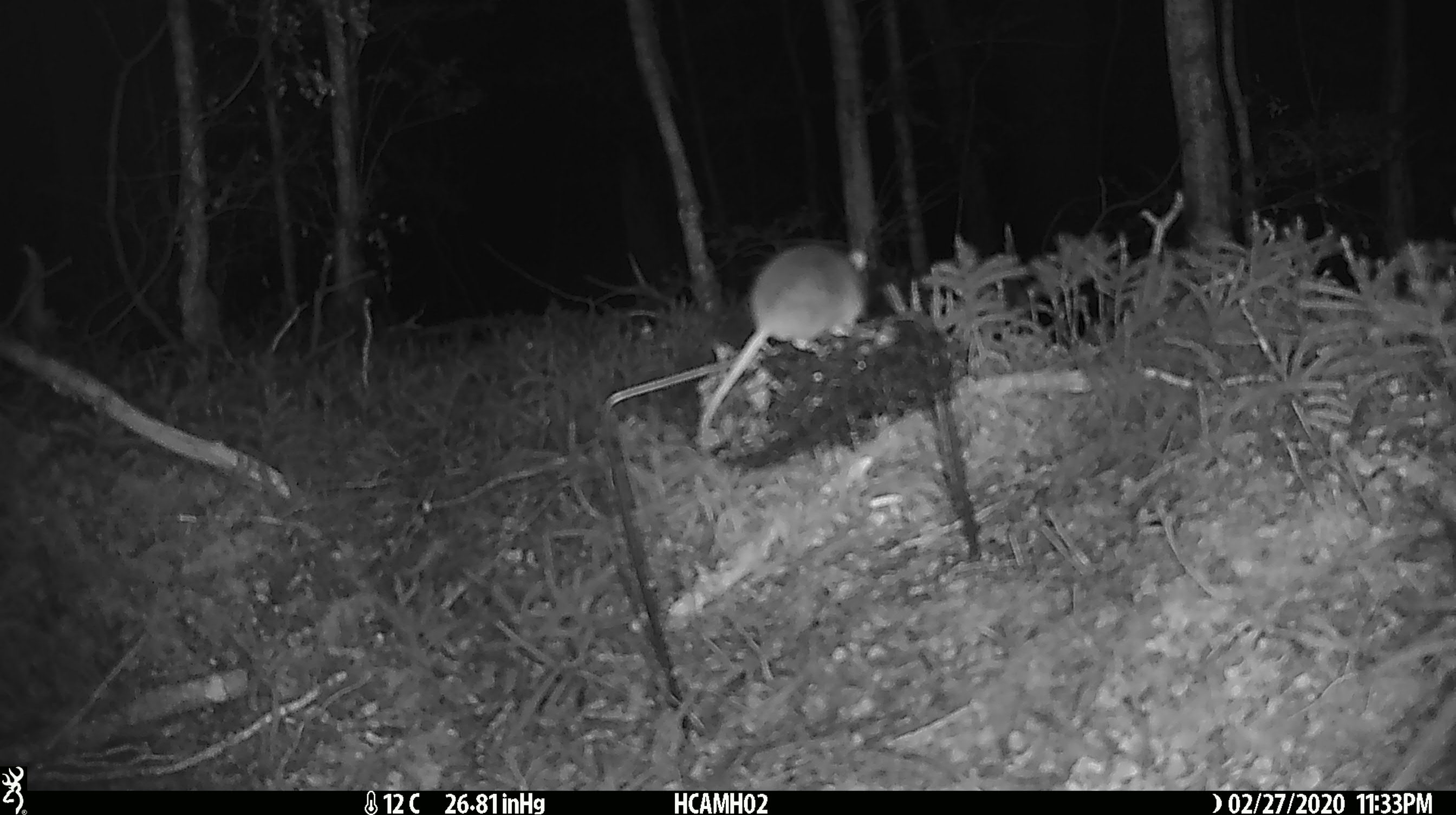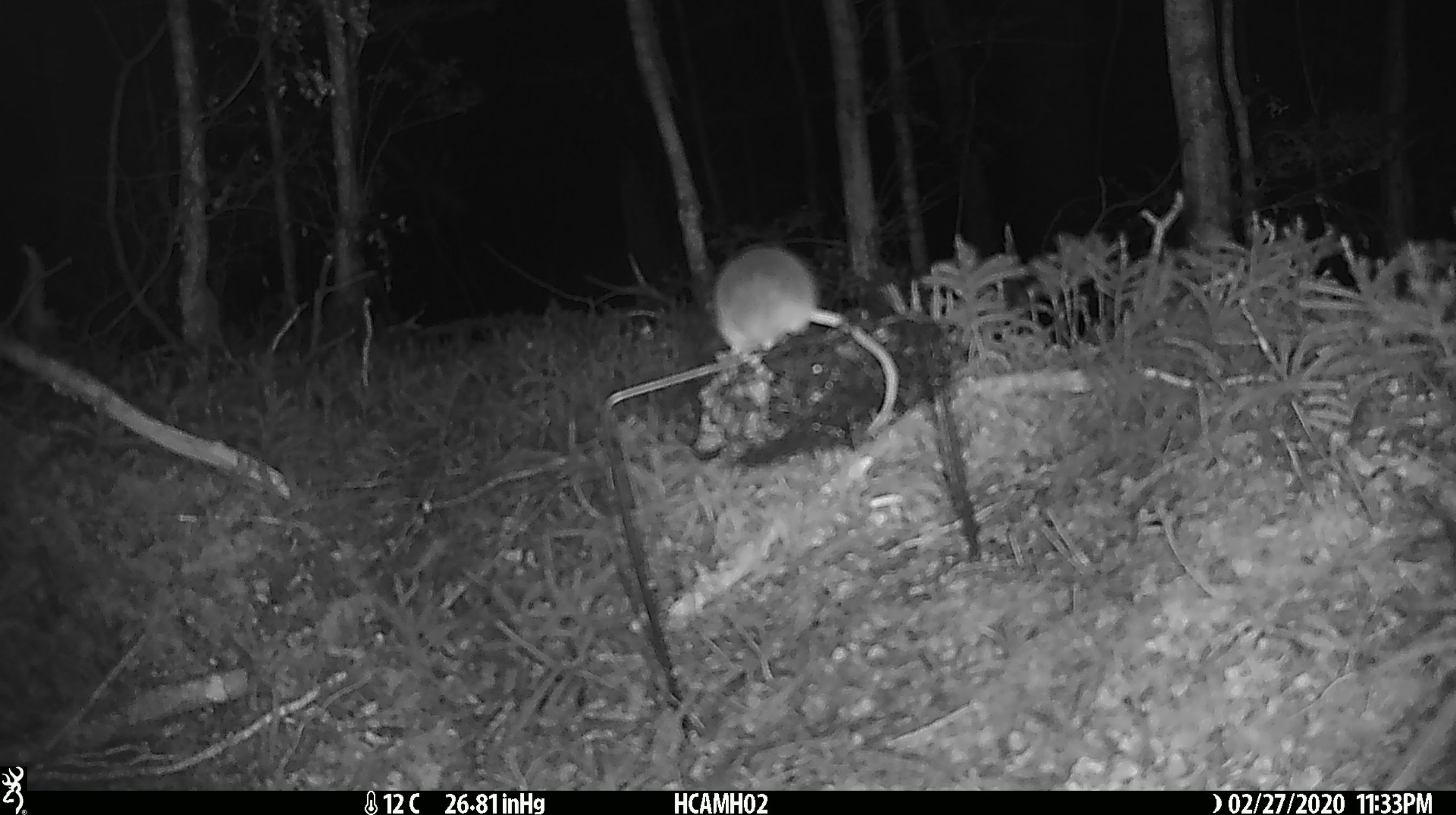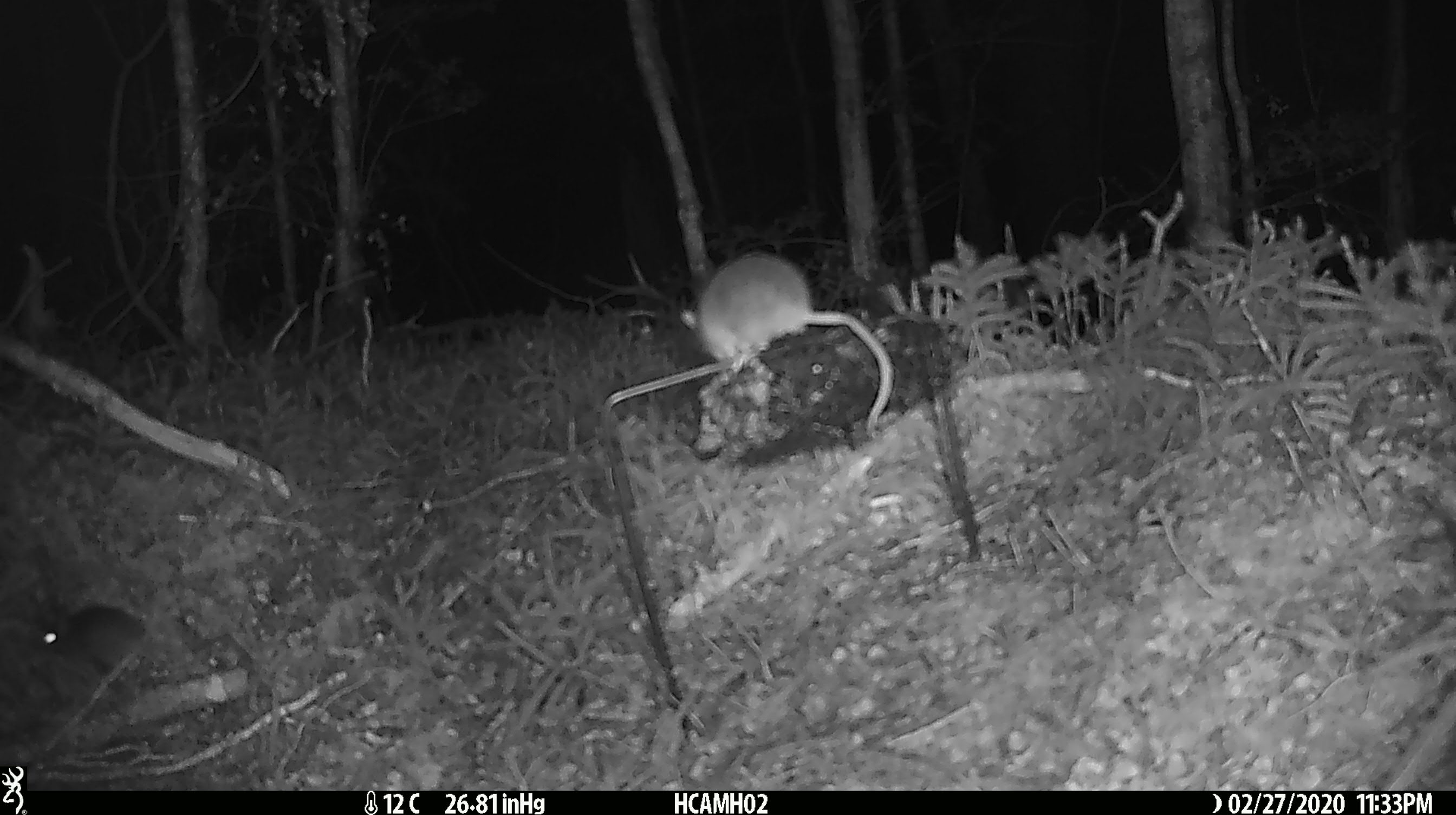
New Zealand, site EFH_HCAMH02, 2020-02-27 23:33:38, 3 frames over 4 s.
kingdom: Animalia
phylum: Chordata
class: Mammalia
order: Rodentia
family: Muridae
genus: Mus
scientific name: Mus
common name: mouse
Mouse (Mus).